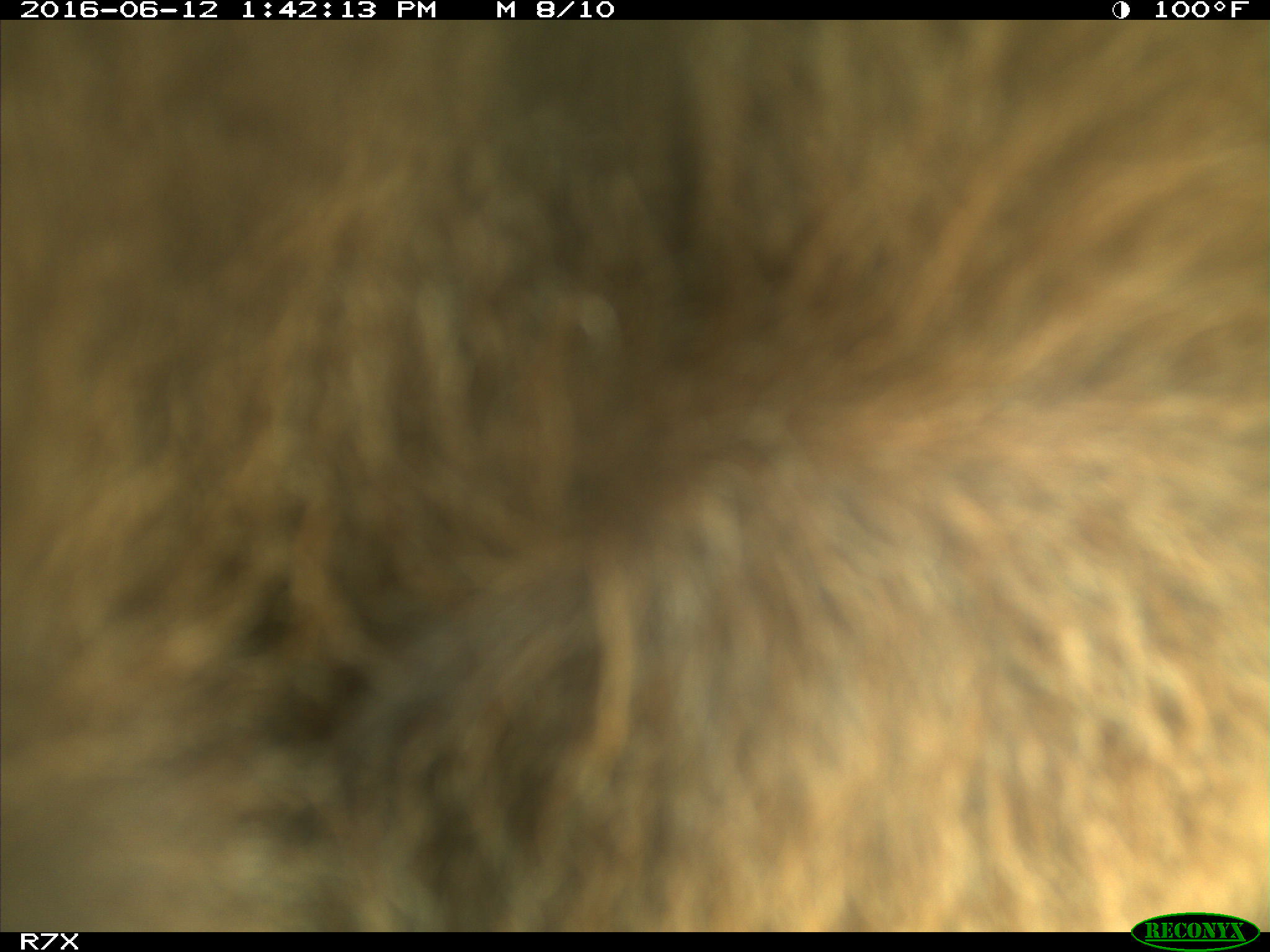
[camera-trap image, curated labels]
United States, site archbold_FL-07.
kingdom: Animalia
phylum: Chordata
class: Mammalia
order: Artiodactyla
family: Bovidae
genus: Bos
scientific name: Bos taurus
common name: domestic cow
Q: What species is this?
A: Bos taurus (domestic cow).